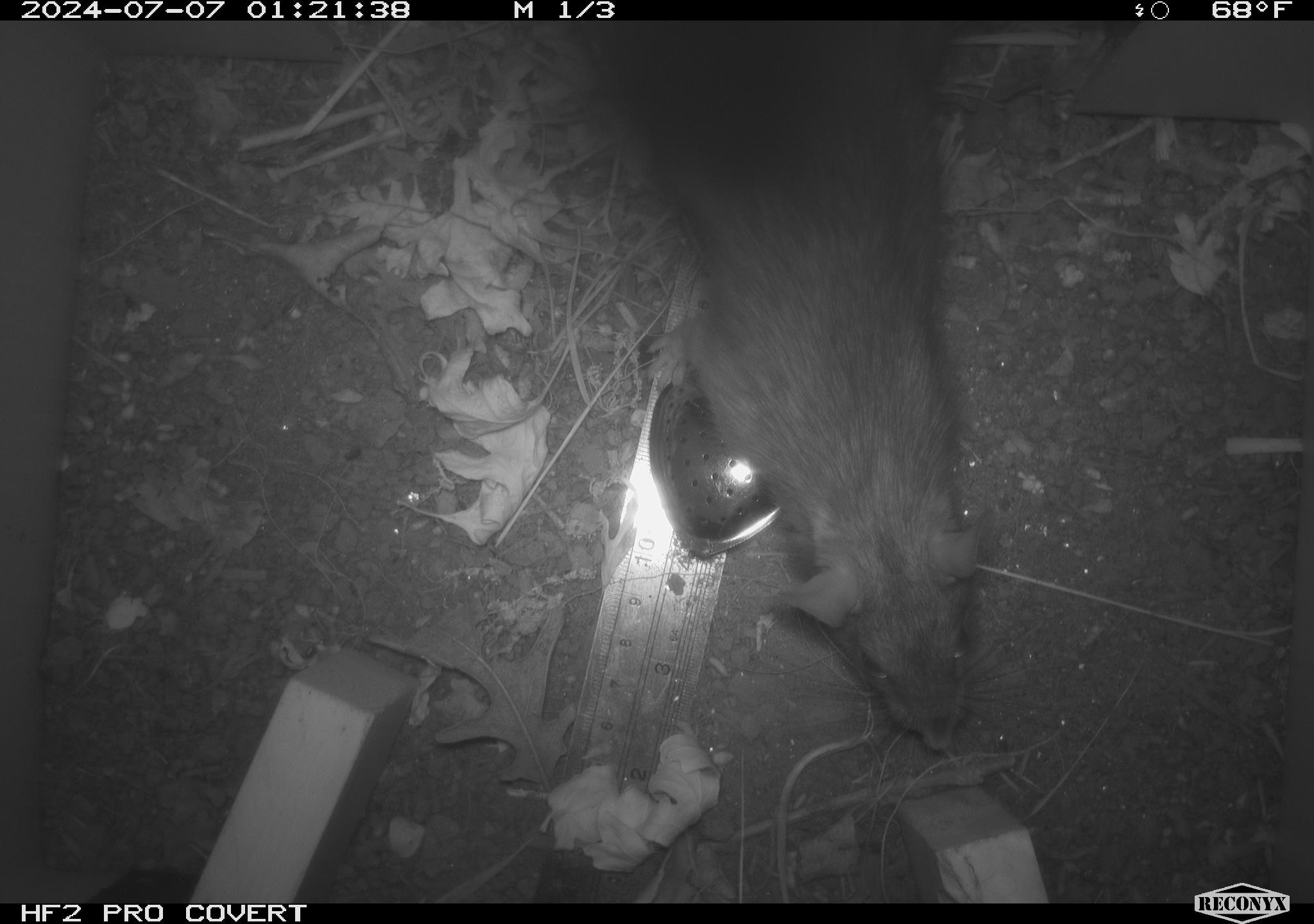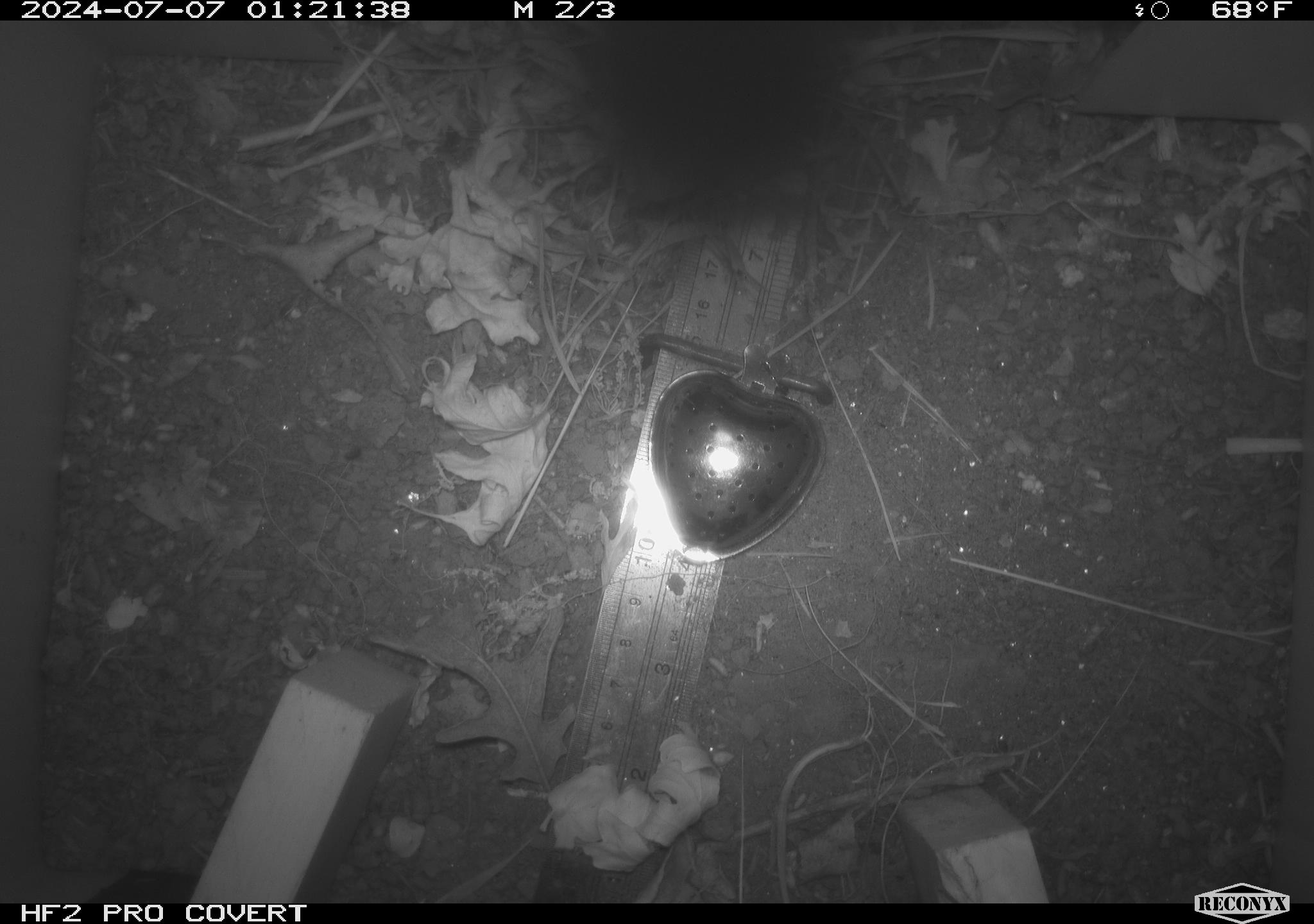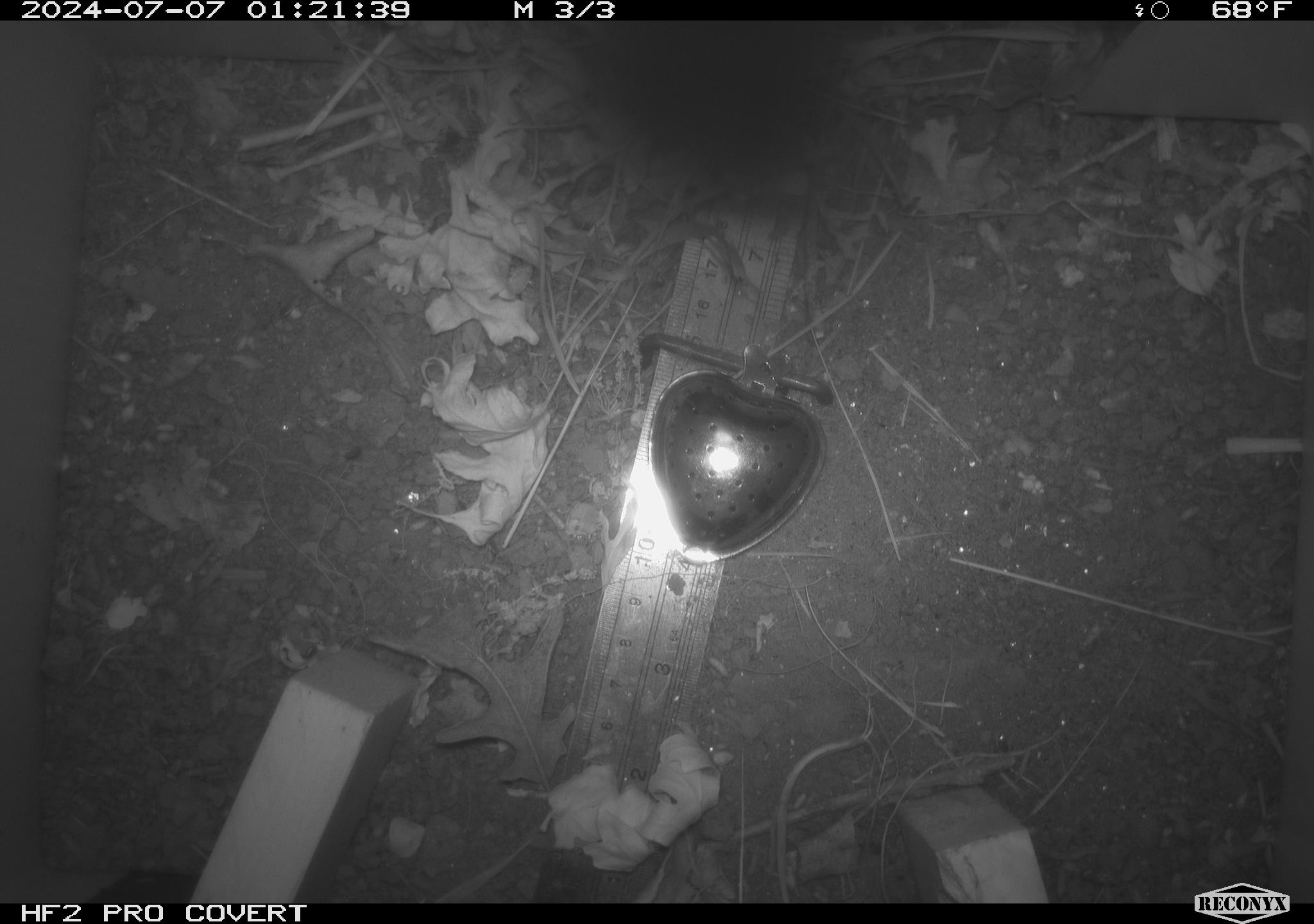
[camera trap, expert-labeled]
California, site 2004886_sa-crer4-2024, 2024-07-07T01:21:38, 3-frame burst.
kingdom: Animalia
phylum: Chordata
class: Mammalia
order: Rodentia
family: Muridae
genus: Rattus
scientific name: Rattus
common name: rat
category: rattus species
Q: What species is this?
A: Rattus species (rat) (Rattus).